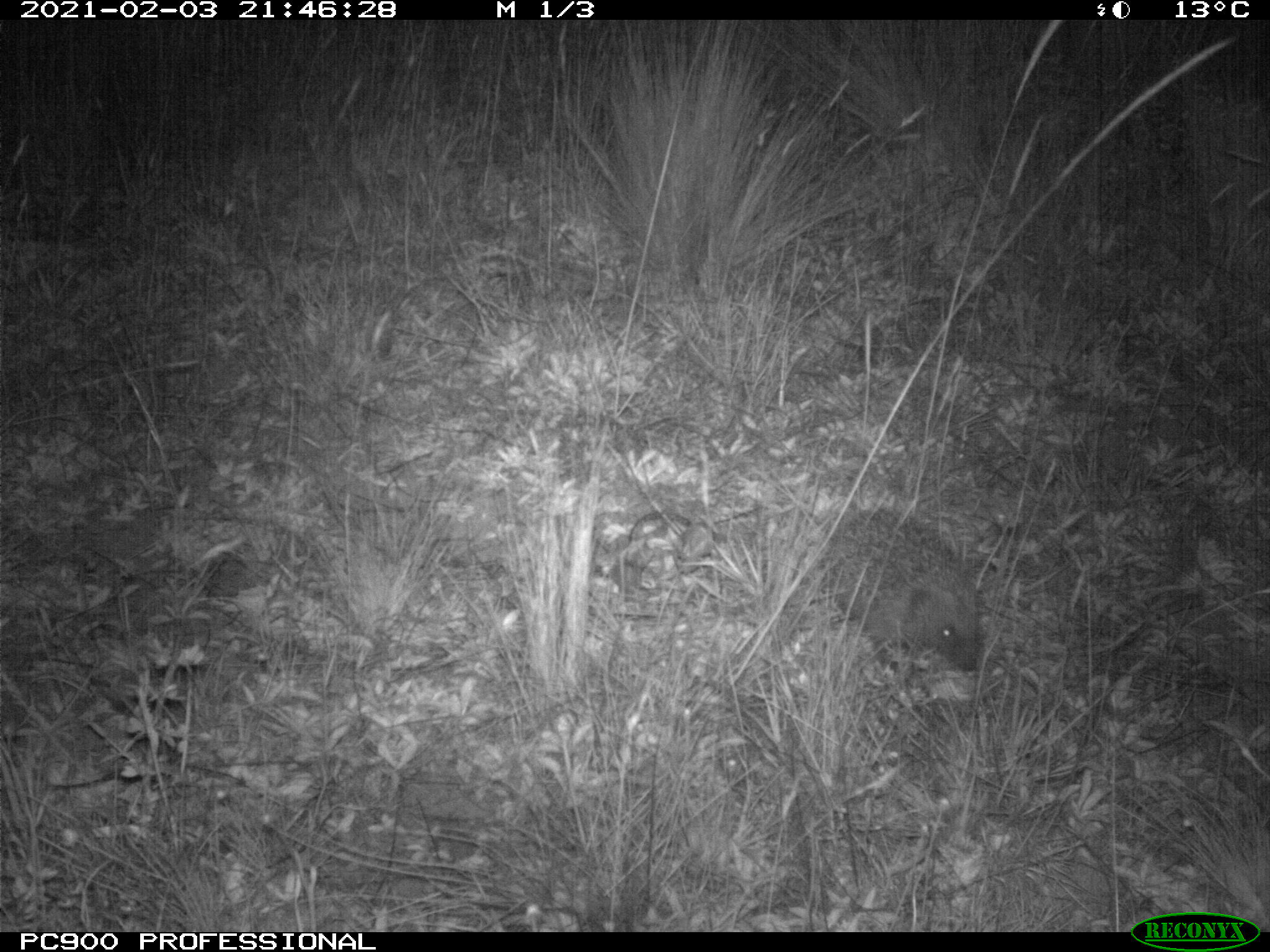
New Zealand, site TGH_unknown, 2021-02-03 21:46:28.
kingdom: Animalia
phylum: Chordata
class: Mammalia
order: Eulipotyphla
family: Erinaceidae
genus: Erinaceus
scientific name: Erinaceus europaeus europaeus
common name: european hedgehog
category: hedgehog